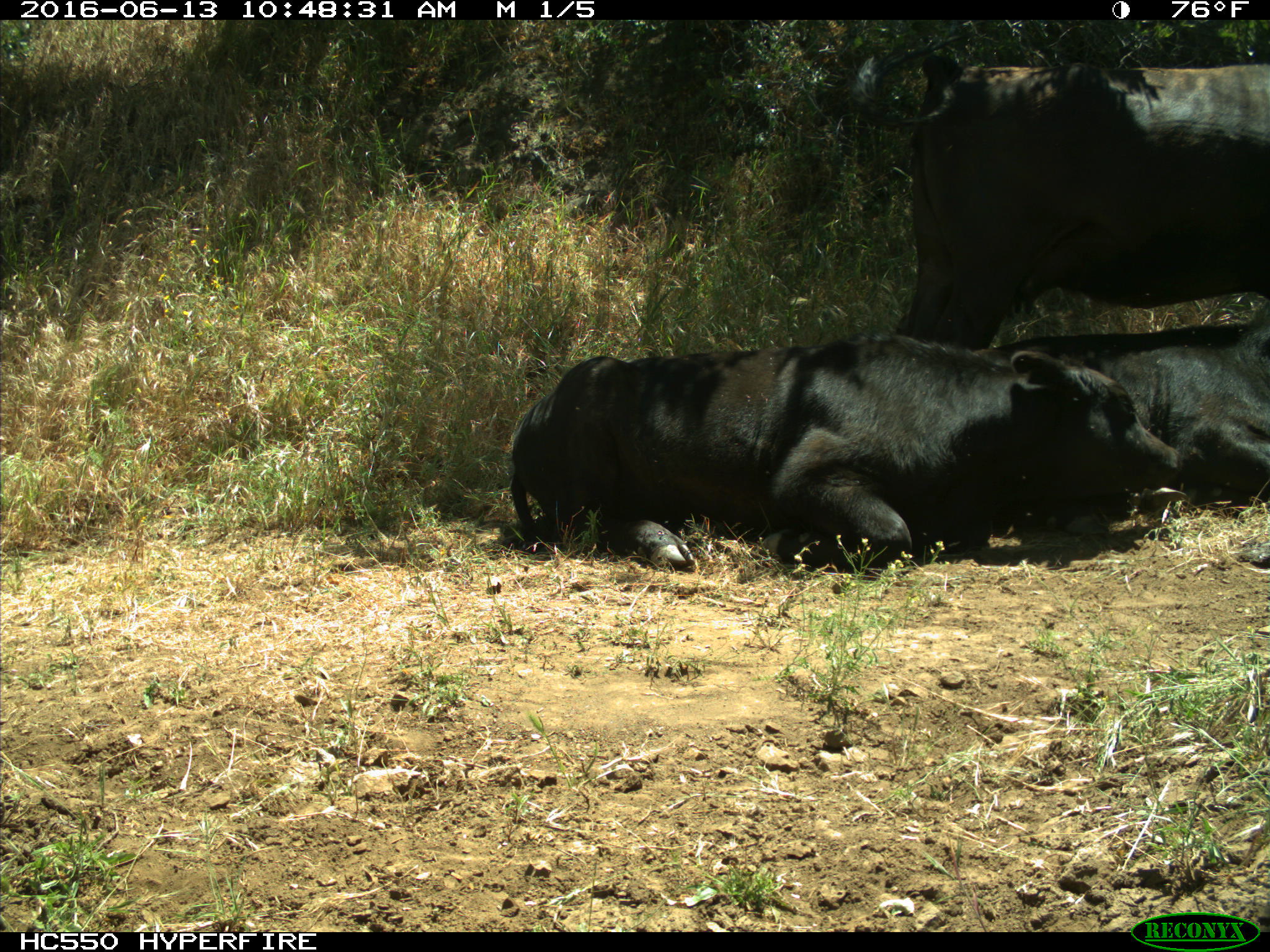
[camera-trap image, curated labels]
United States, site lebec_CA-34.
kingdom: Animalia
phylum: Chordata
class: Mammalia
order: Artiodactyla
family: Bovidae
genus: Bos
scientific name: Bos taurus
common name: domestic cow